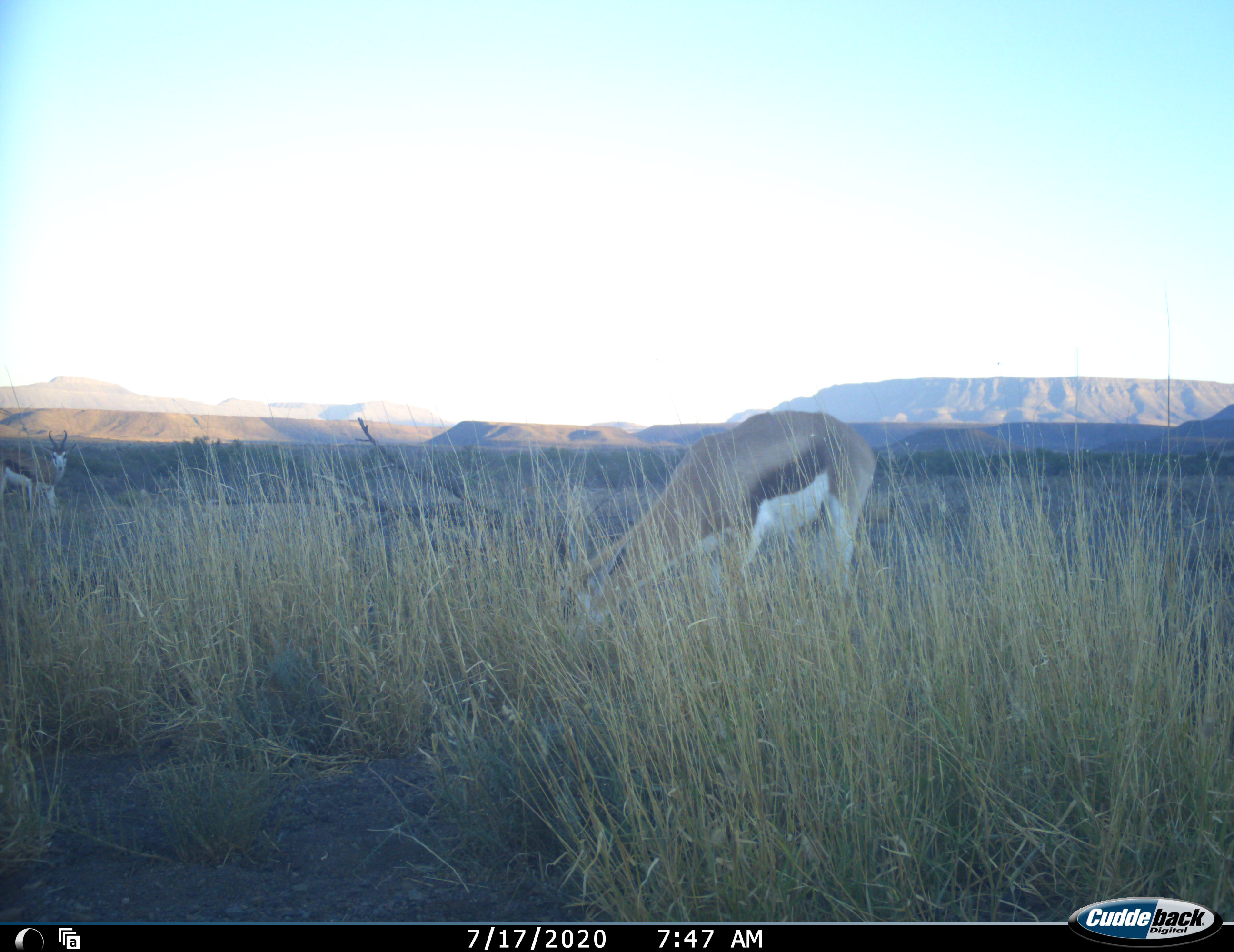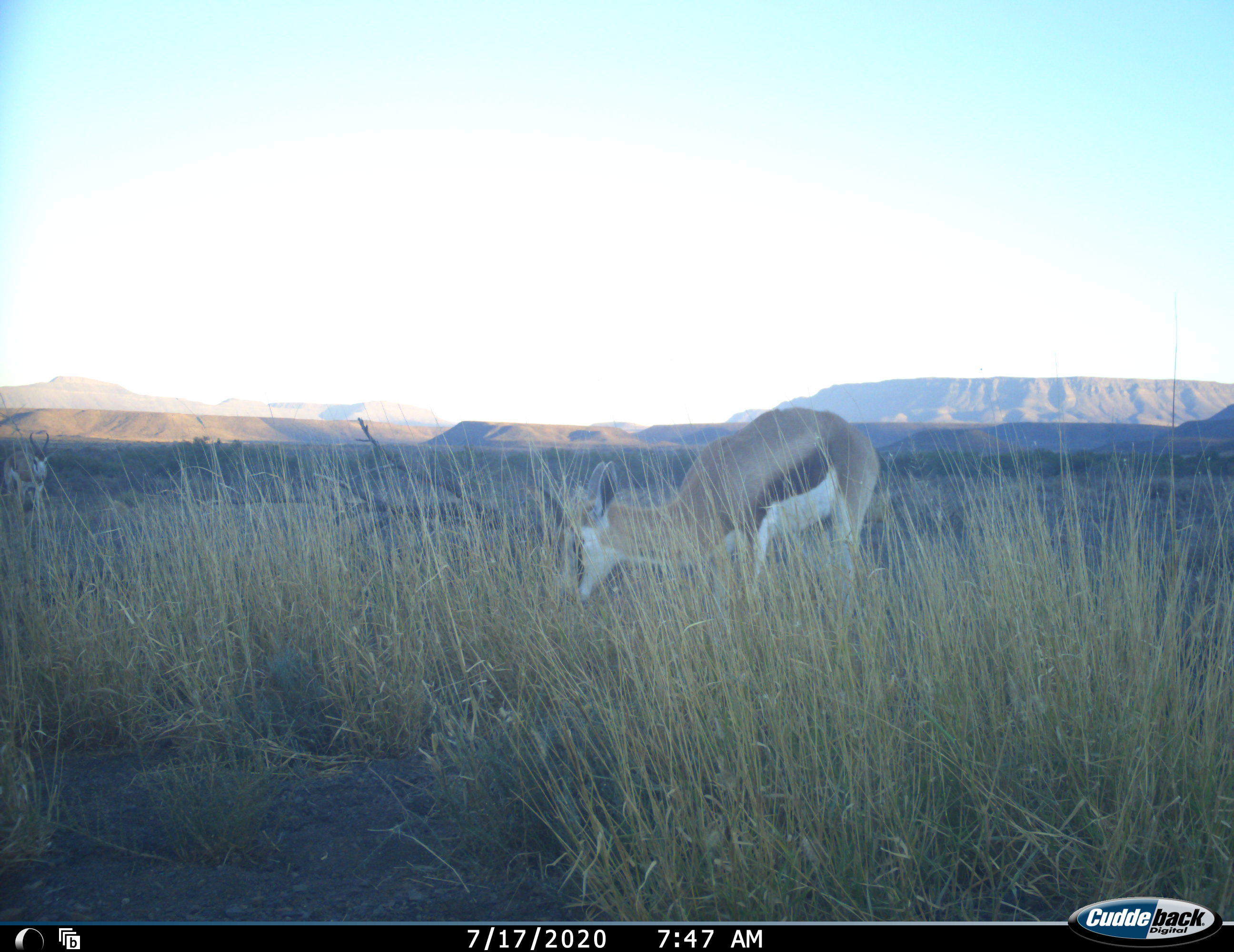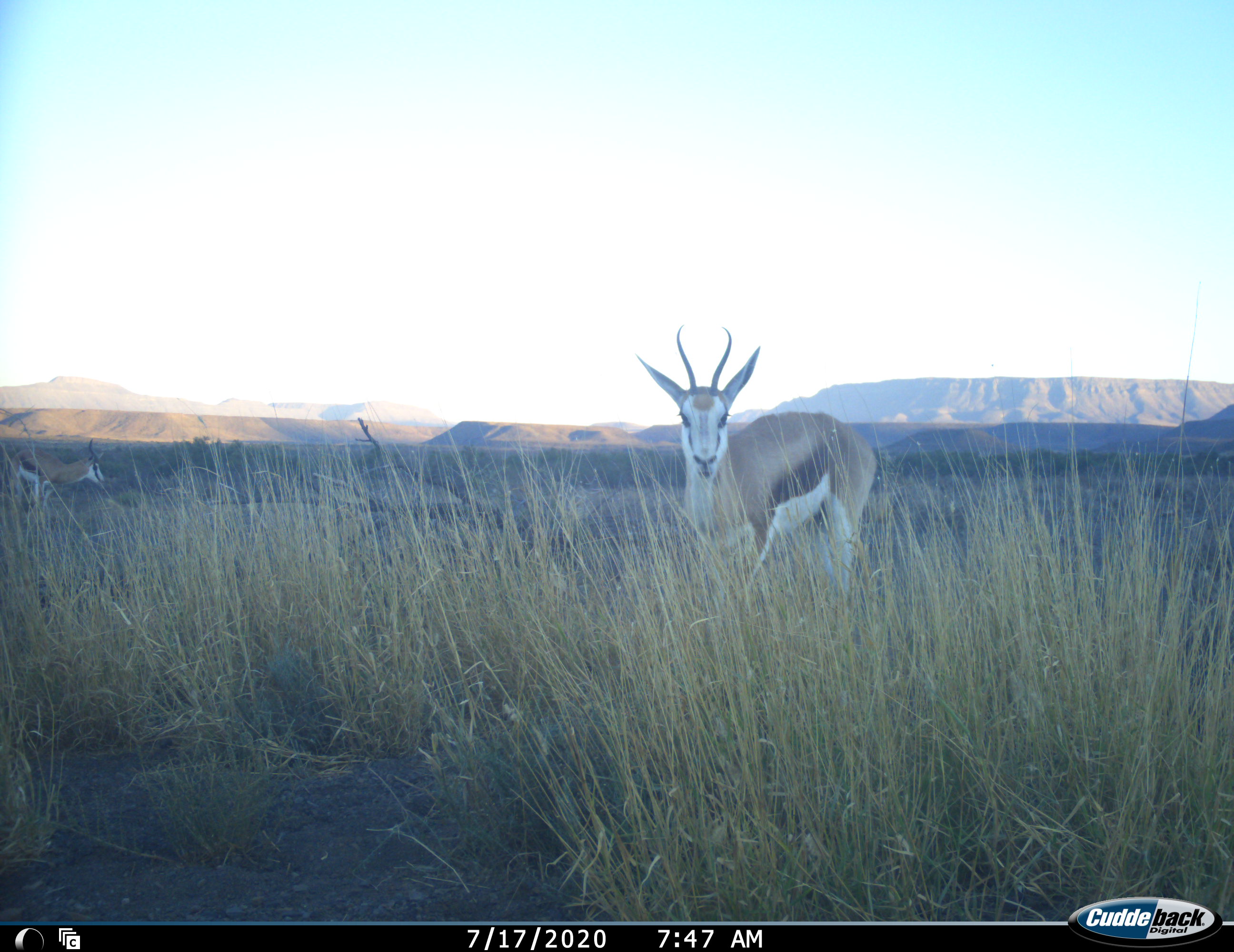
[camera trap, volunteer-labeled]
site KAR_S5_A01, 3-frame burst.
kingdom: Animalia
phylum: Chordata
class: Mammalia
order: Artiodactyla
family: Bovidae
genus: Antidorcas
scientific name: Antidorcas marsupialis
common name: springbok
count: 2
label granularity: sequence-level